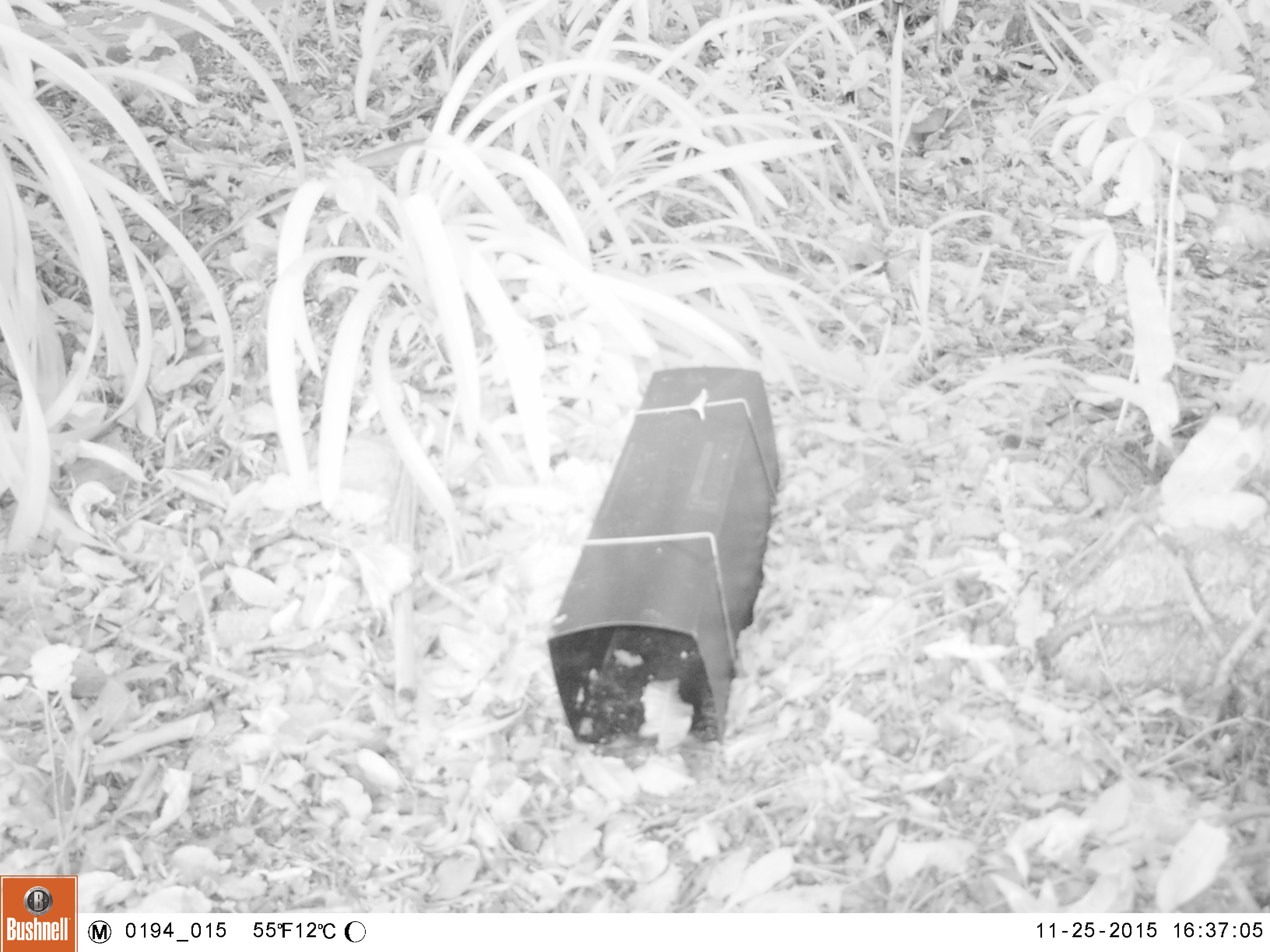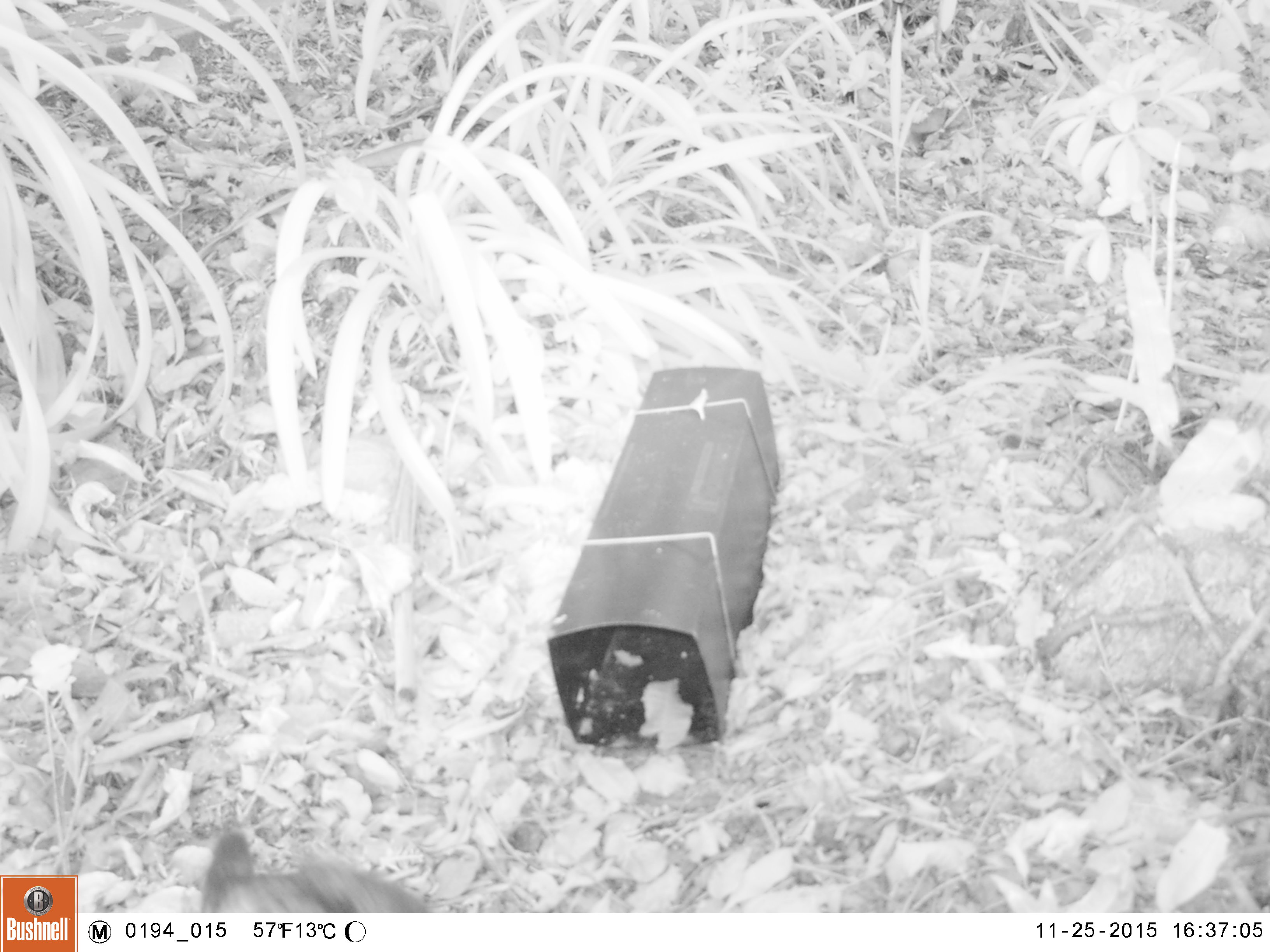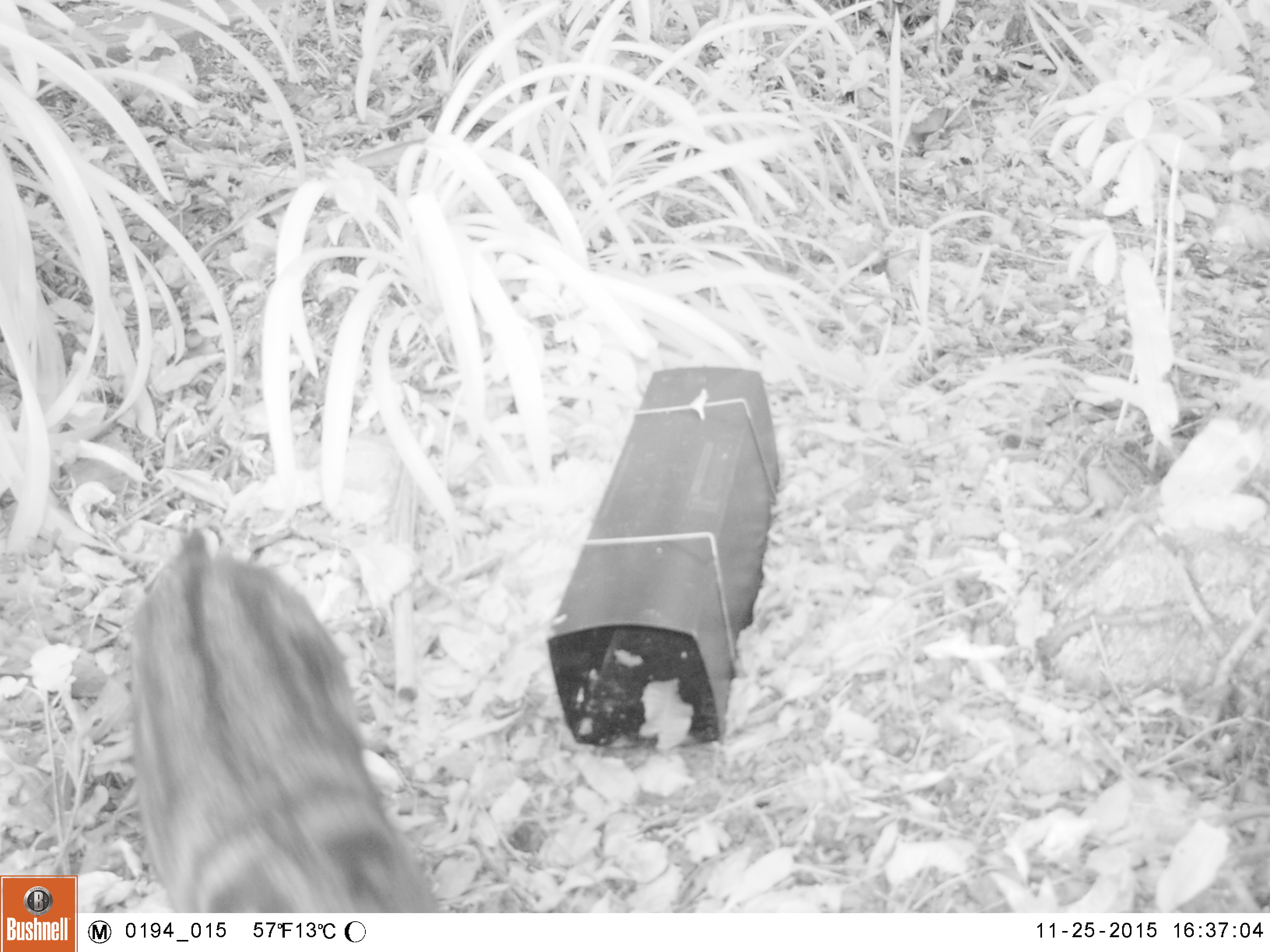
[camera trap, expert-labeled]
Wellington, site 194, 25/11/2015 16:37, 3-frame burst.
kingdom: Animalia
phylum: Chordata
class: Mammalia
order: Carnivora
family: Felidae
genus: Felis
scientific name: Felis catus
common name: cat